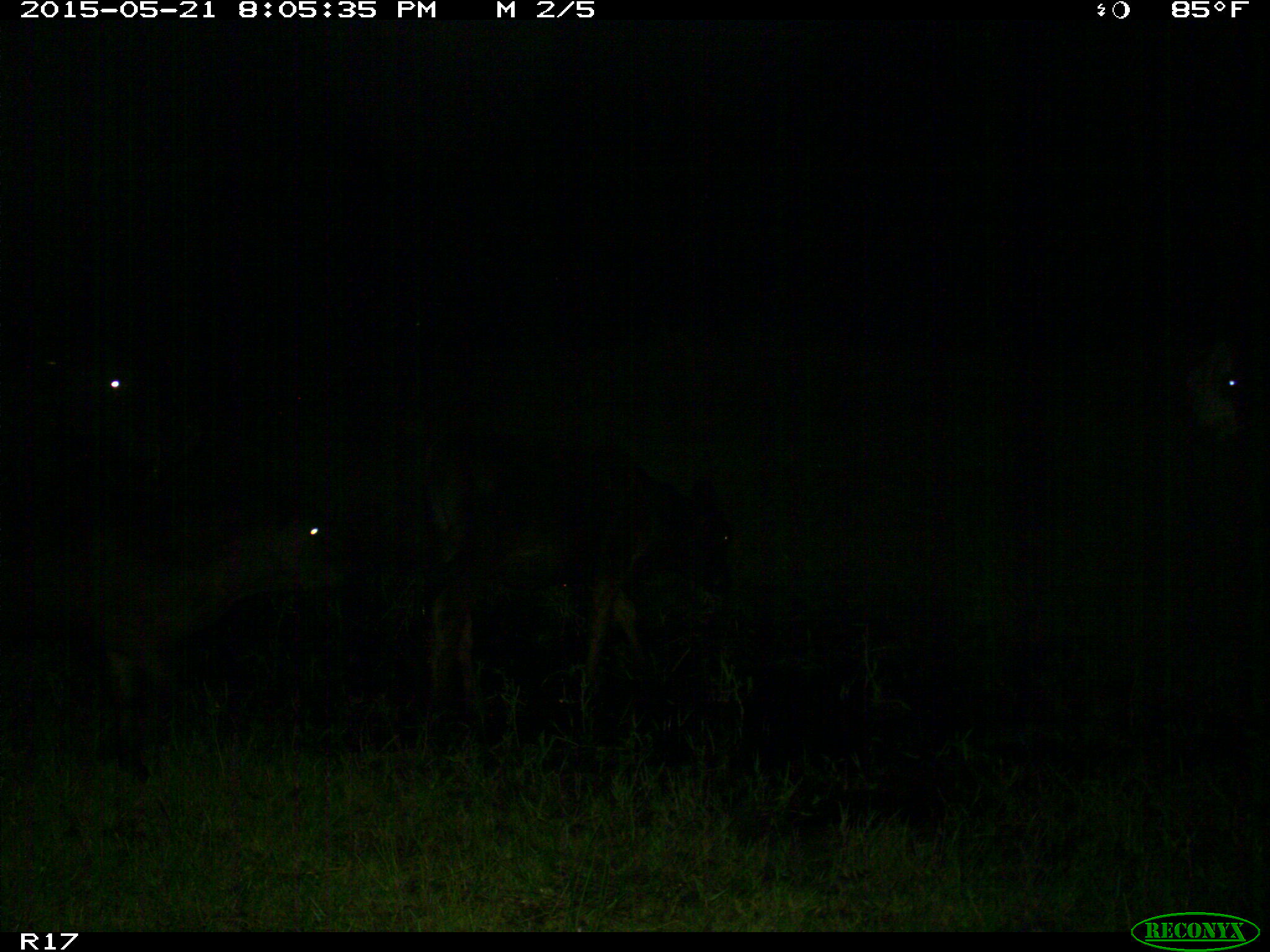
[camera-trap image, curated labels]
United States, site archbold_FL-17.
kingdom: Animalia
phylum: Chordata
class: Mammalia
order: Artiodactyla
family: Bovidae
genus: Bos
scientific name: Bos taurus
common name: domestic cow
Bos taurus (domestic cow).